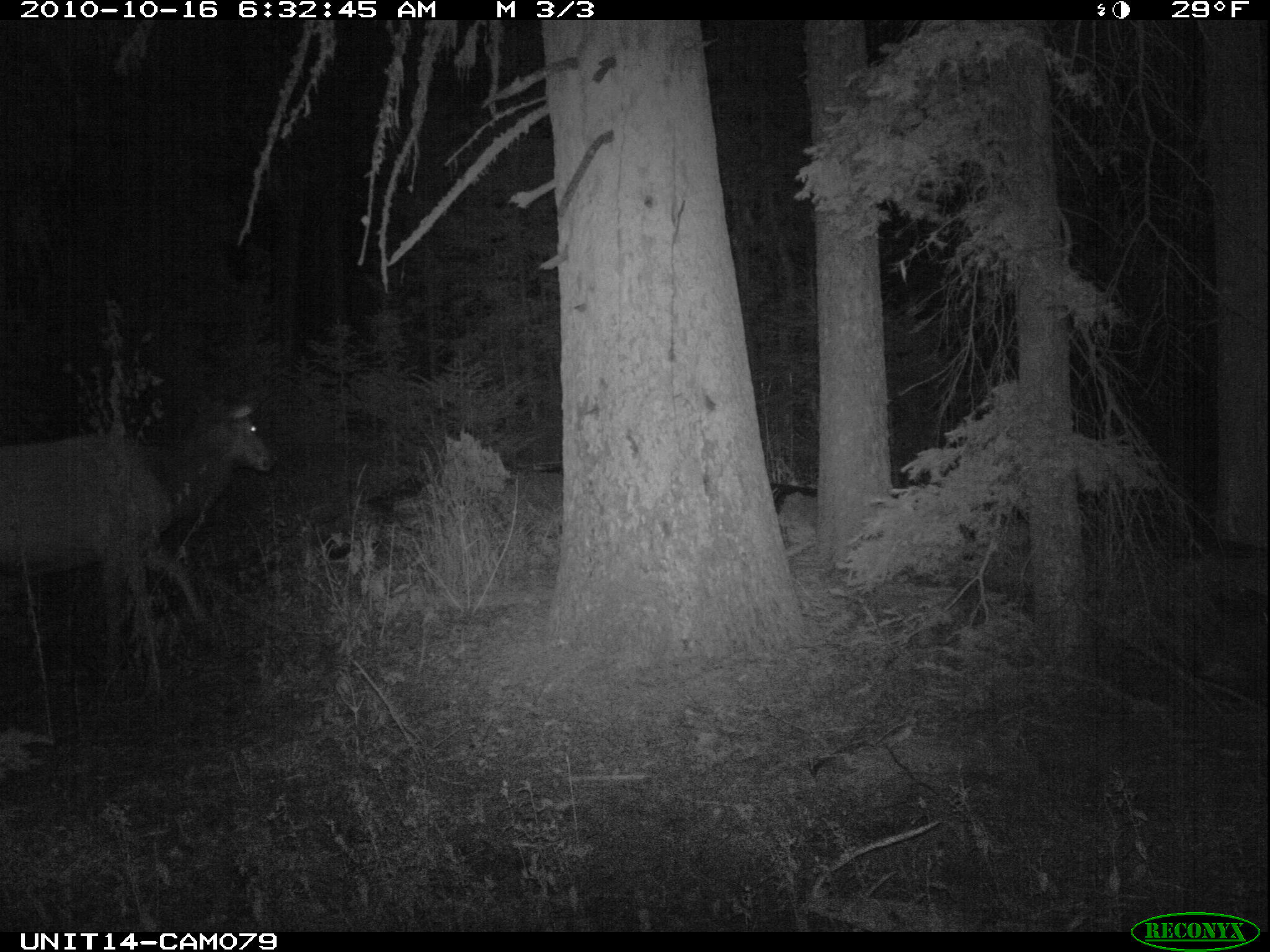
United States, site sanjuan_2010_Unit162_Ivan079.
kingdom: Animalia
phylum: Chordata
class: Mammalia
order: Artiodactyla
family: Cervidae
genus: Cervus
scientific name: Cervus elaphus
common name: red deer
Cervus elaphus (red deer).